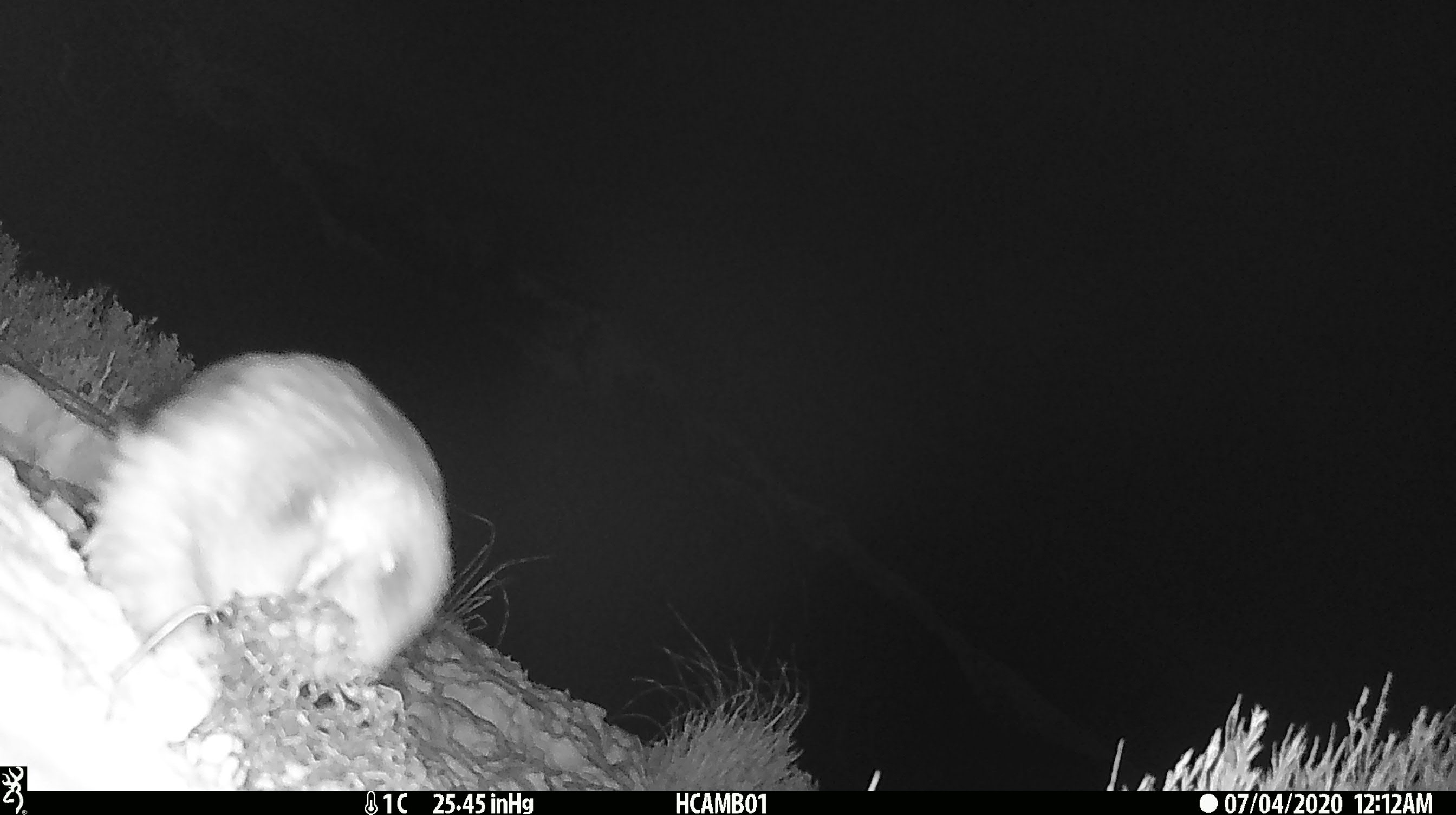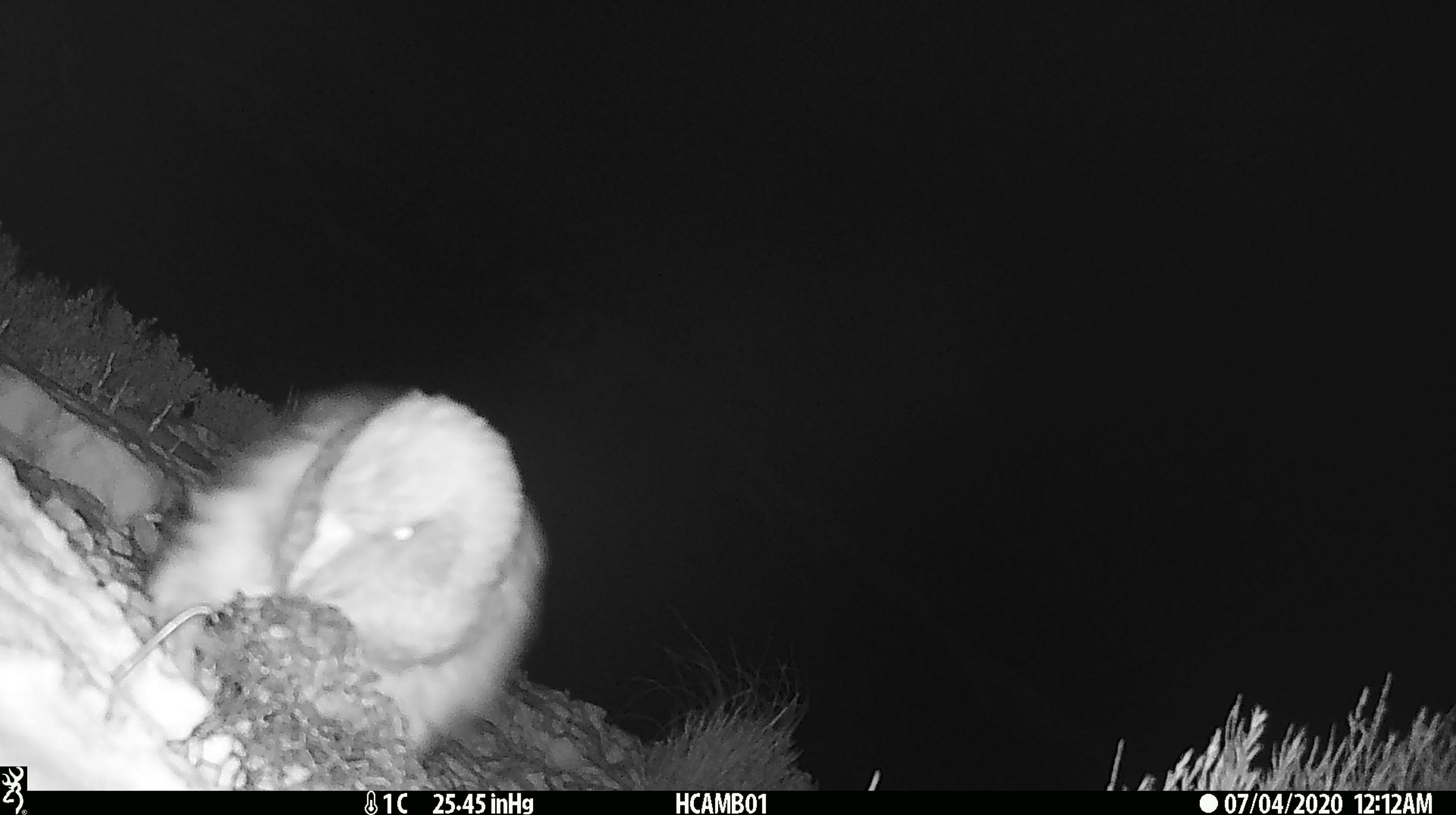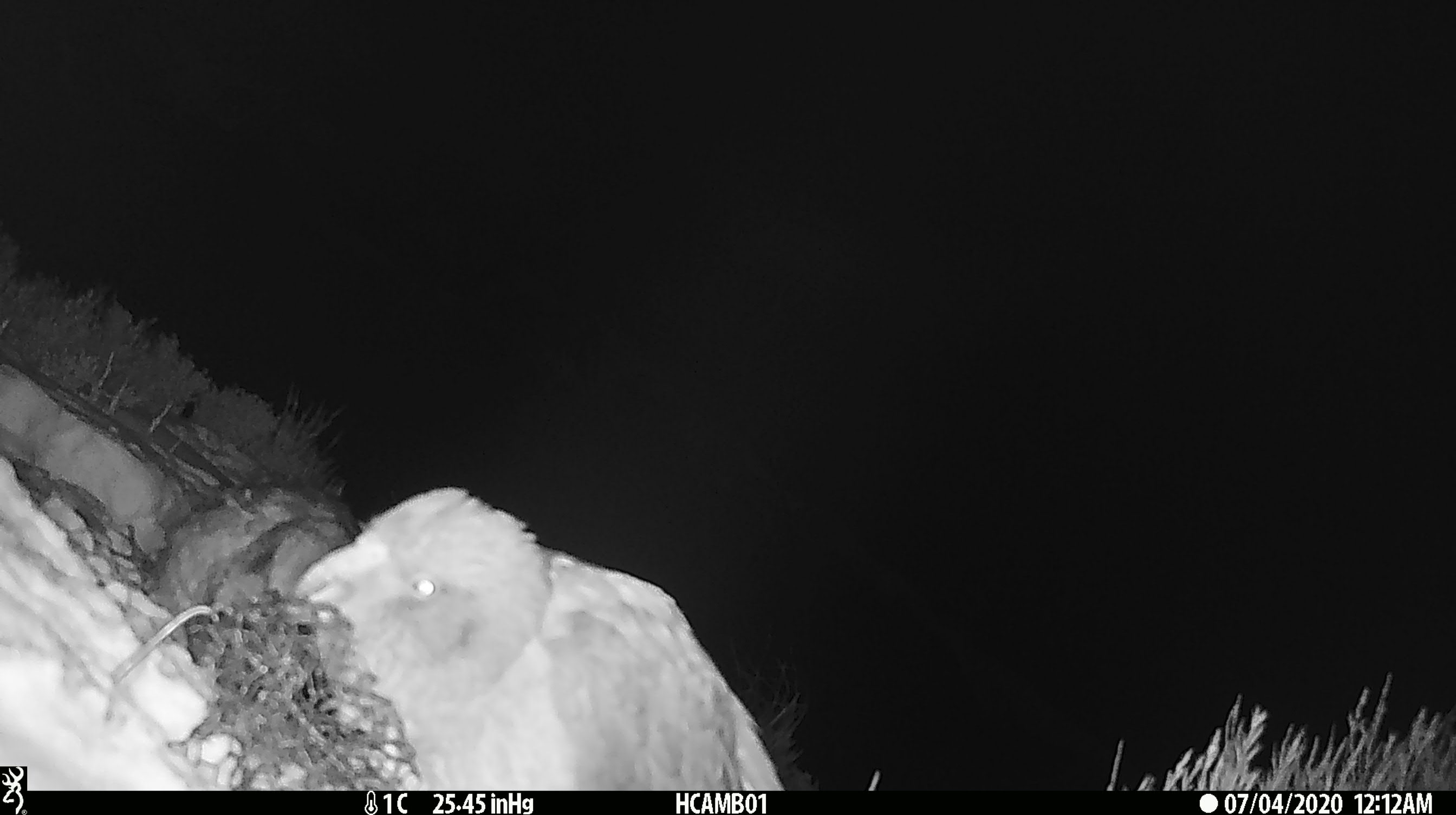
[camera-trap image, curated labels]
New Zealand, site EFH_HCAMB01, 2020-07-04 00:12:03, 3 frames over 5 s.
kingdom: Animalia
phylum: Chordata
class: Aves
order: Psittaciformes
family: Strigopidae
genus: Nestor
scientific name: Nestor notabilis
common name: kea